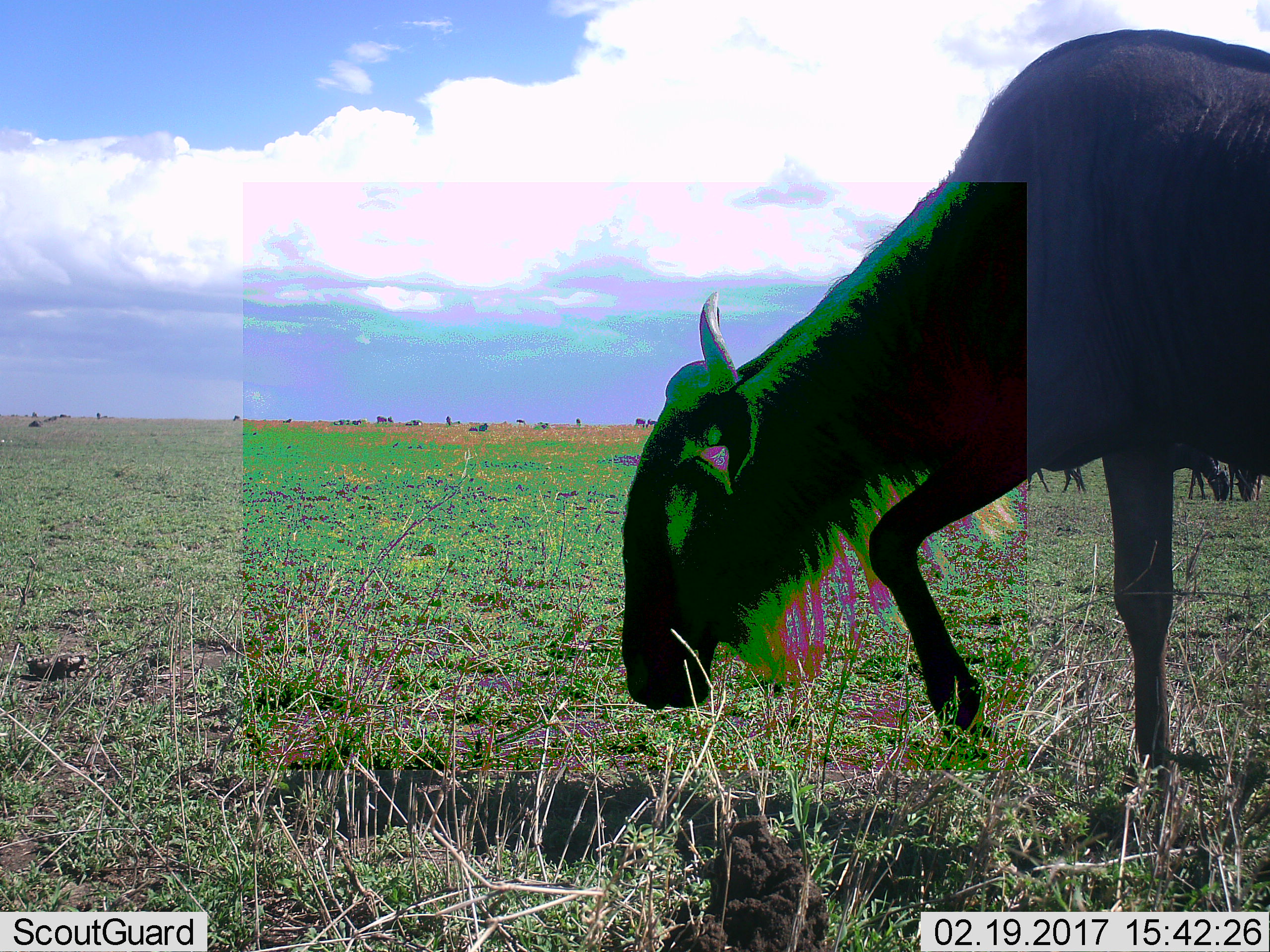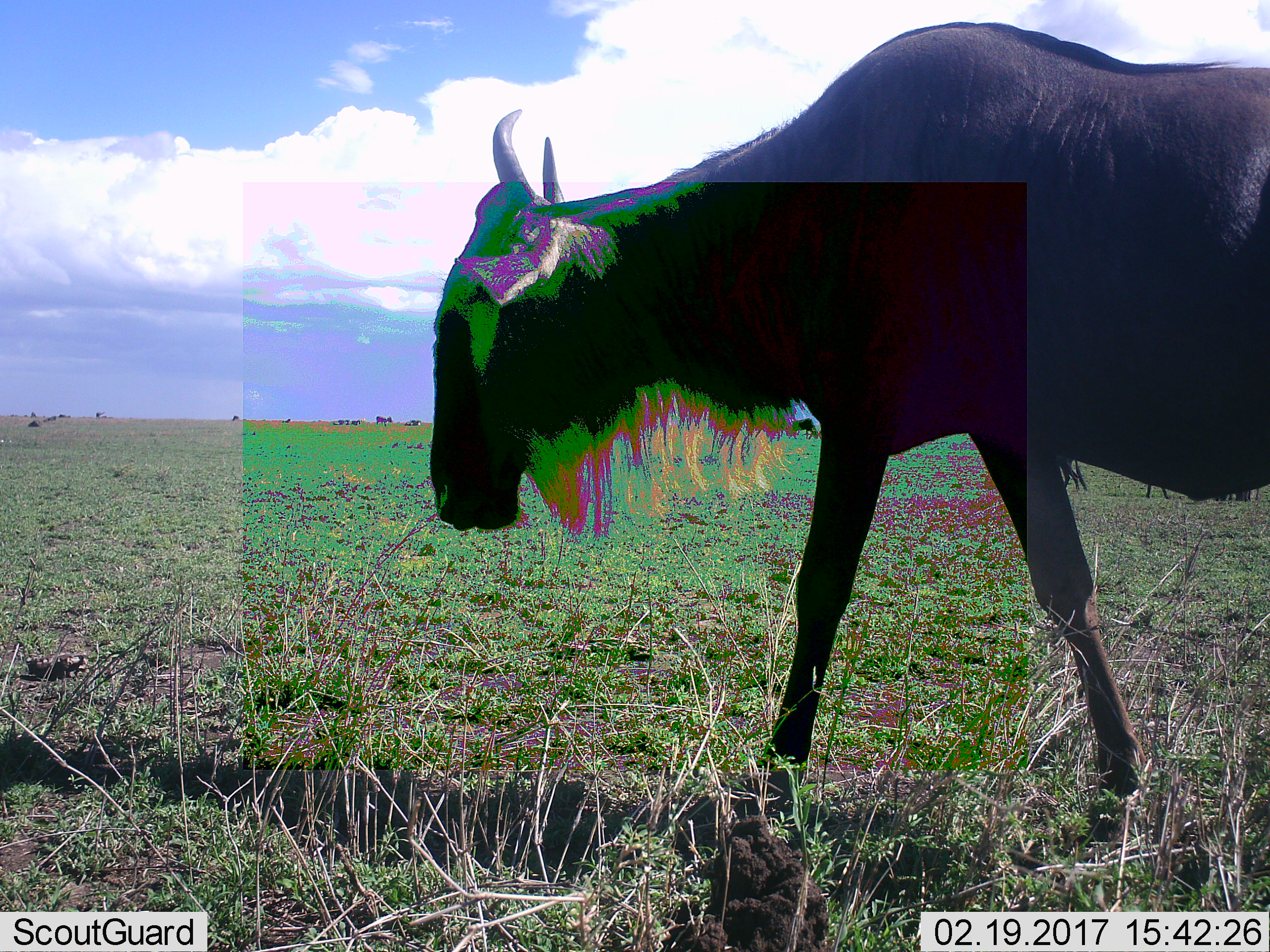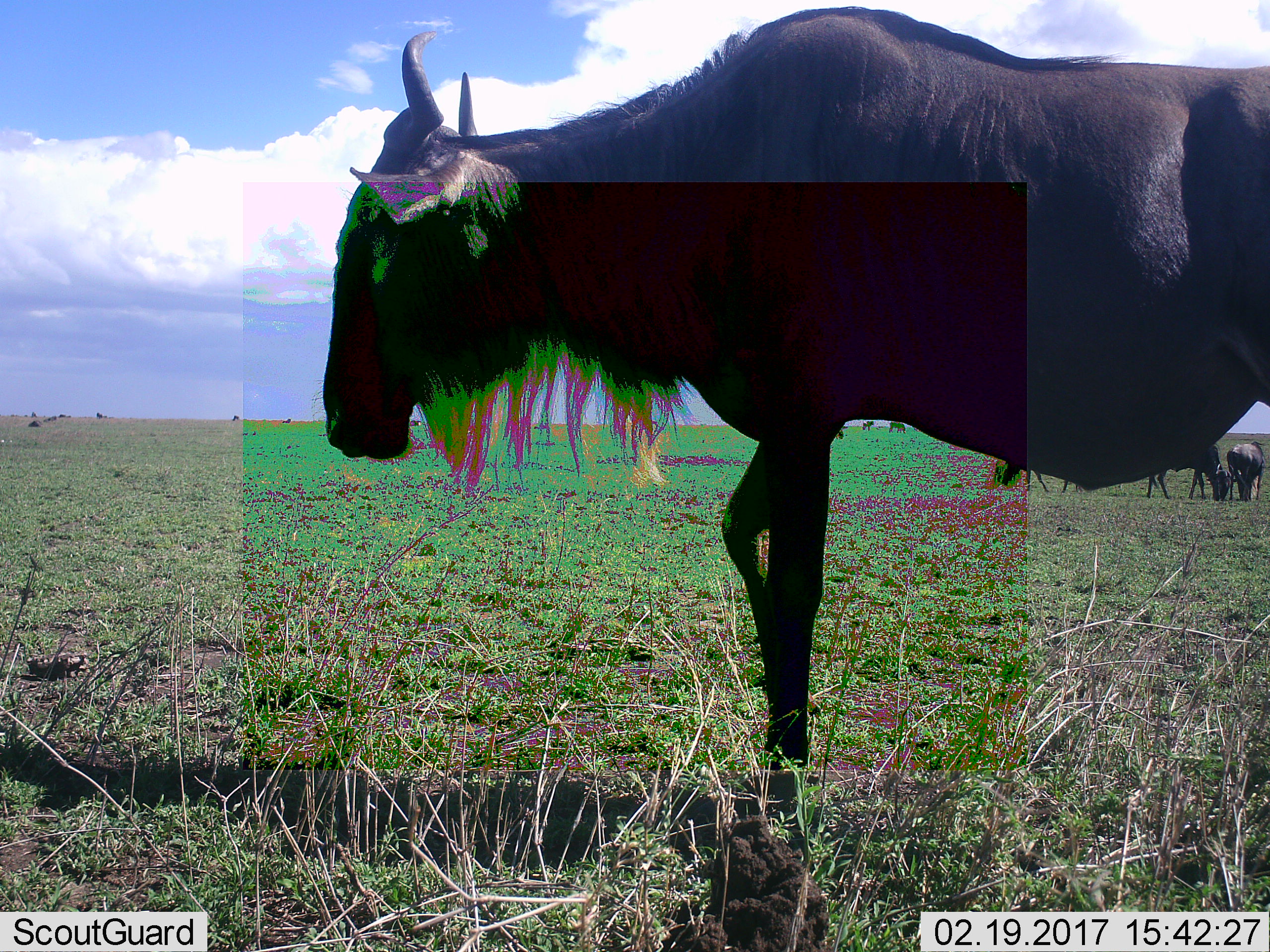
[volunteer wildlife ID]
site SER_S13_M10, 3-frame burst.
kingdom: Animalia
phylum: Chordata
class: Mammalia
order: Artiodactyla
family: Bovidae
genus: Connochaetes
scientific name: Connochaetes taurinus taurinus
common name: blue wildebeest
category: wildebeestblue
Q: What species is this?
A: Wildebeestblue (blue wildebeest) (Connochaetes taurinus taurinus).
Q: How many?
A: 5.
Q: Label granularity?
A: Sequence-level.